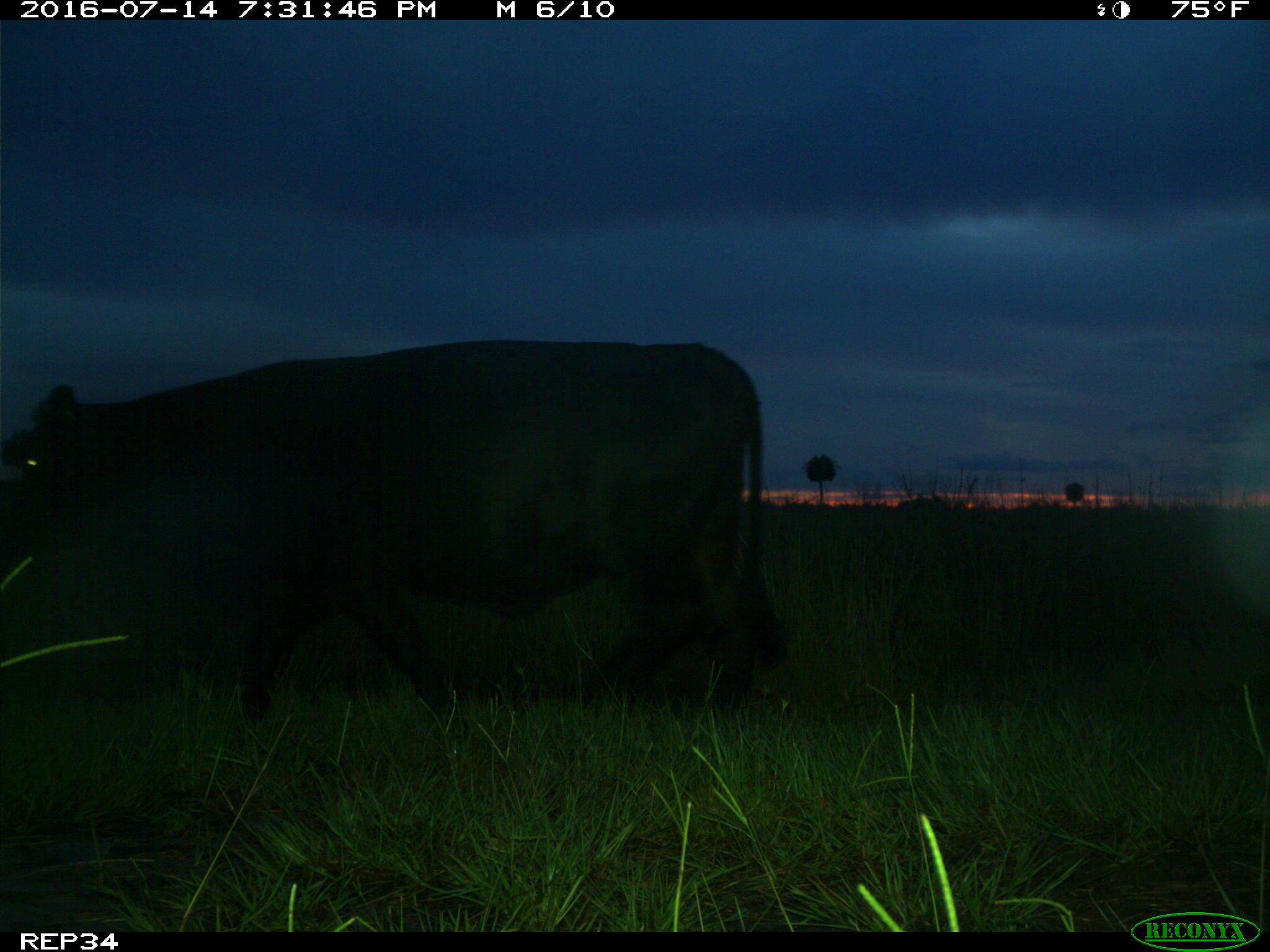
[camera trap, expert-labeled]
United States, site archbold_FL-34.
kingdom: Animalia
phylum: Chordata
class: Mammalia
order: Artiodactyla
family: Bovidae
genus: Bos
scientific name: Bos taurus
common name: domestic cow